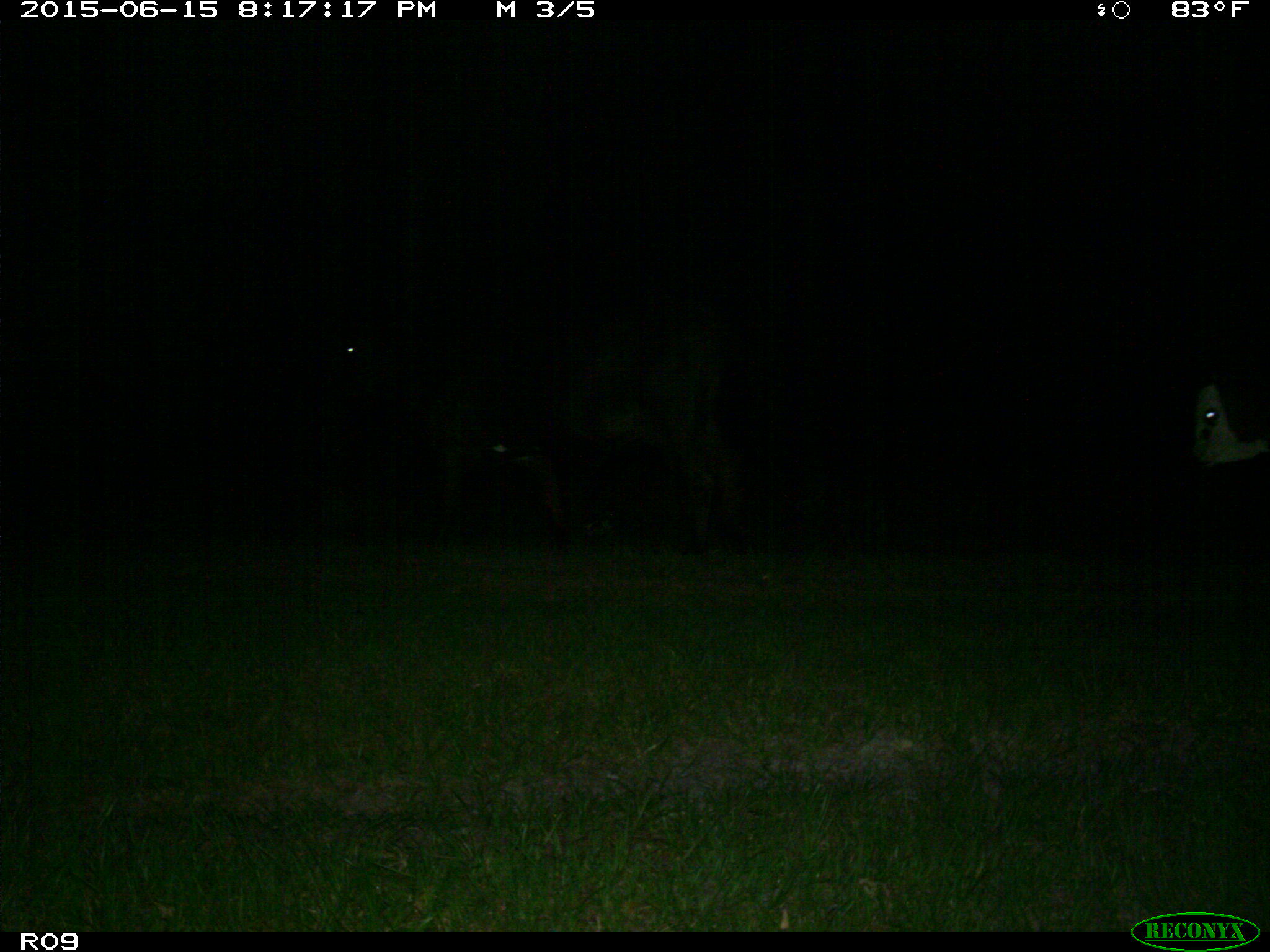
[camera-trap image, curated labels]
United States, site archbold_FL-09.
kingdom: Animalia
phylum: Chordata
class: Mammalia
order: Artiodactyla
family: Bovidae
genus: Bos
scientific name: Bos taurus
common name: domestic cow